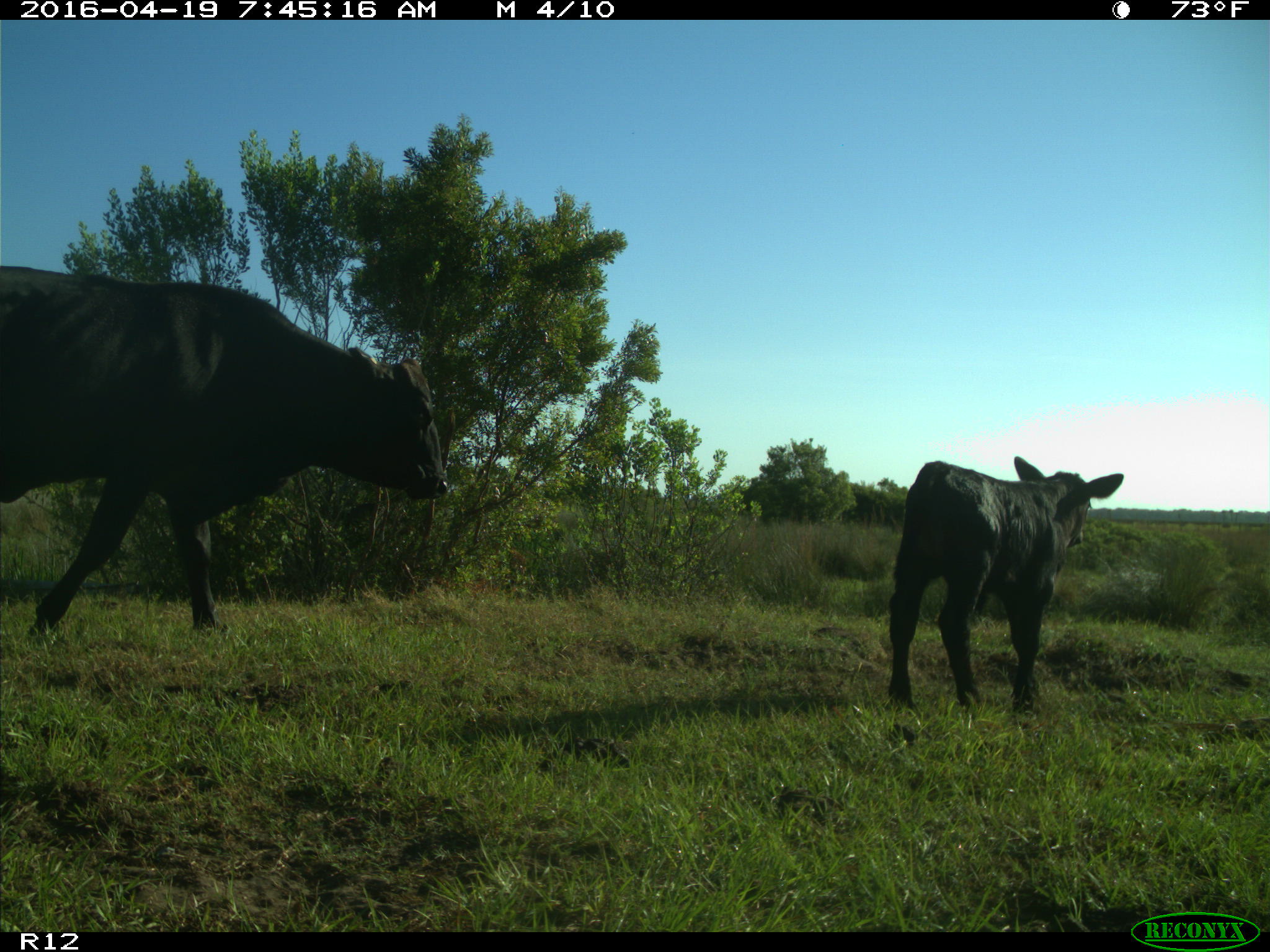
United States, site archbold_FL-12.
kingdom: Animalia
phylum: Chordata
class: Mammalia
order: Artiodactyla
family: Bovidae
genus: Bos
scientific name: Bos taurus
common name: domestic cow